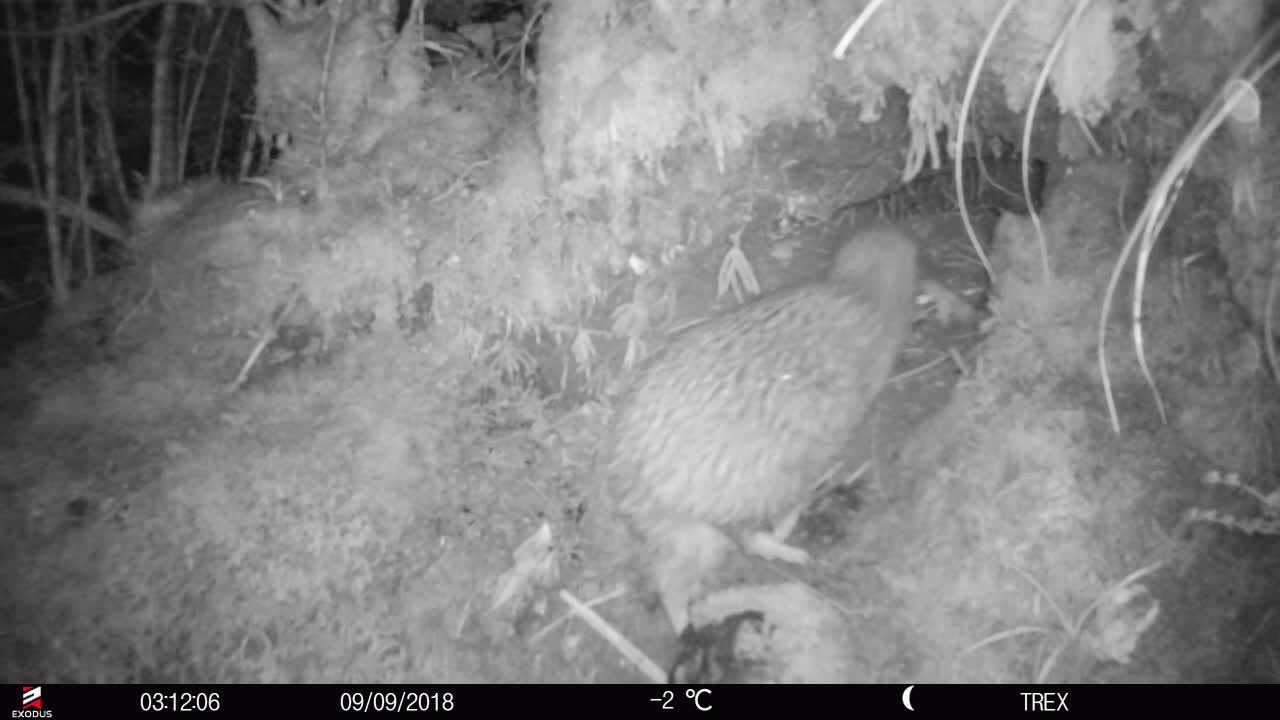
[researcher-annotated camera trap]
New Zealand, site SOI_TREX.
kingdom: Animalia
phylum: Chordata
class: Aves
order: Apterygiformes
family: Apterygidae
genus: Apteryx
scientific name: Apteryx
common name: kiwi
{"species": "kiwi (Apteryx)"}